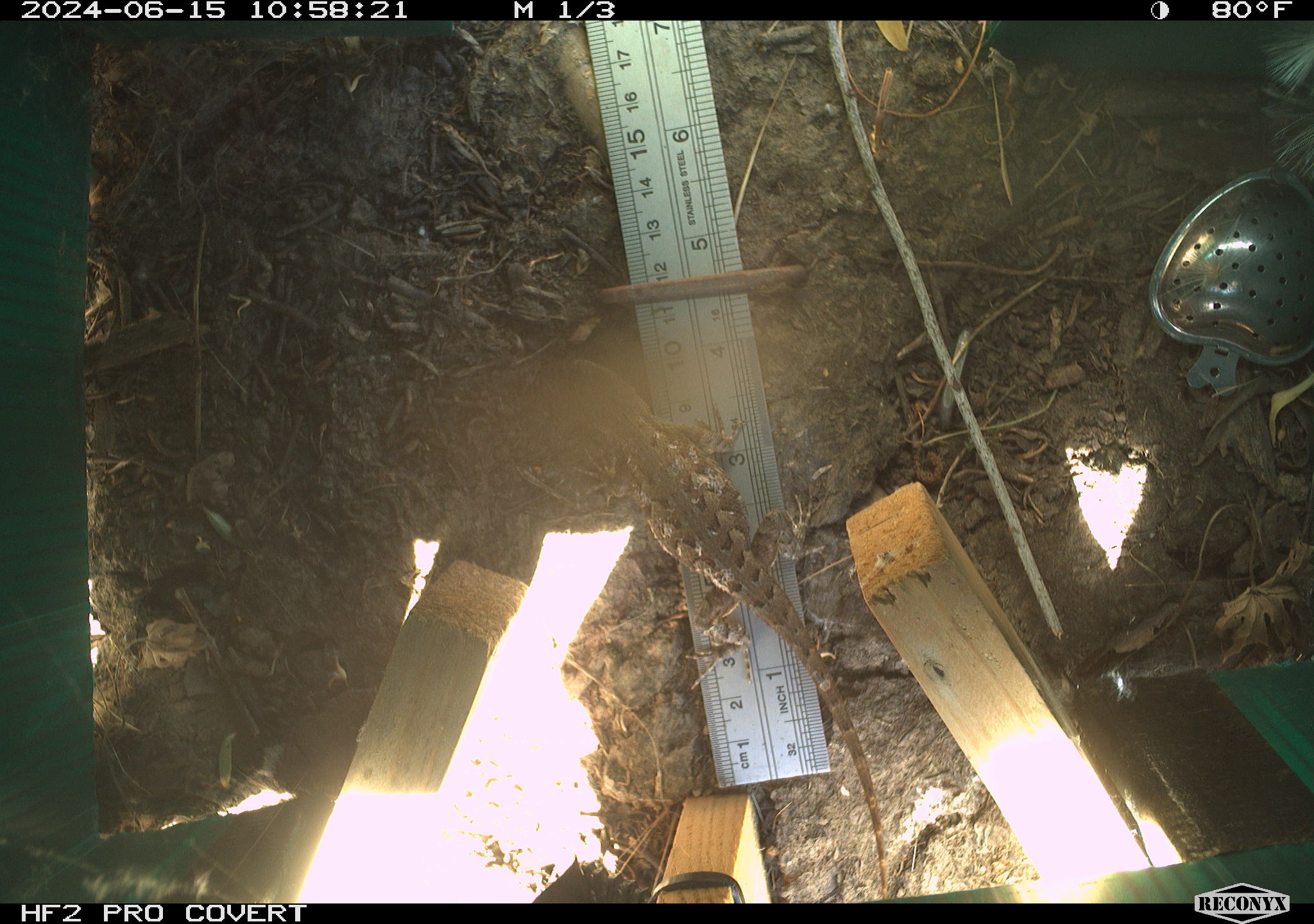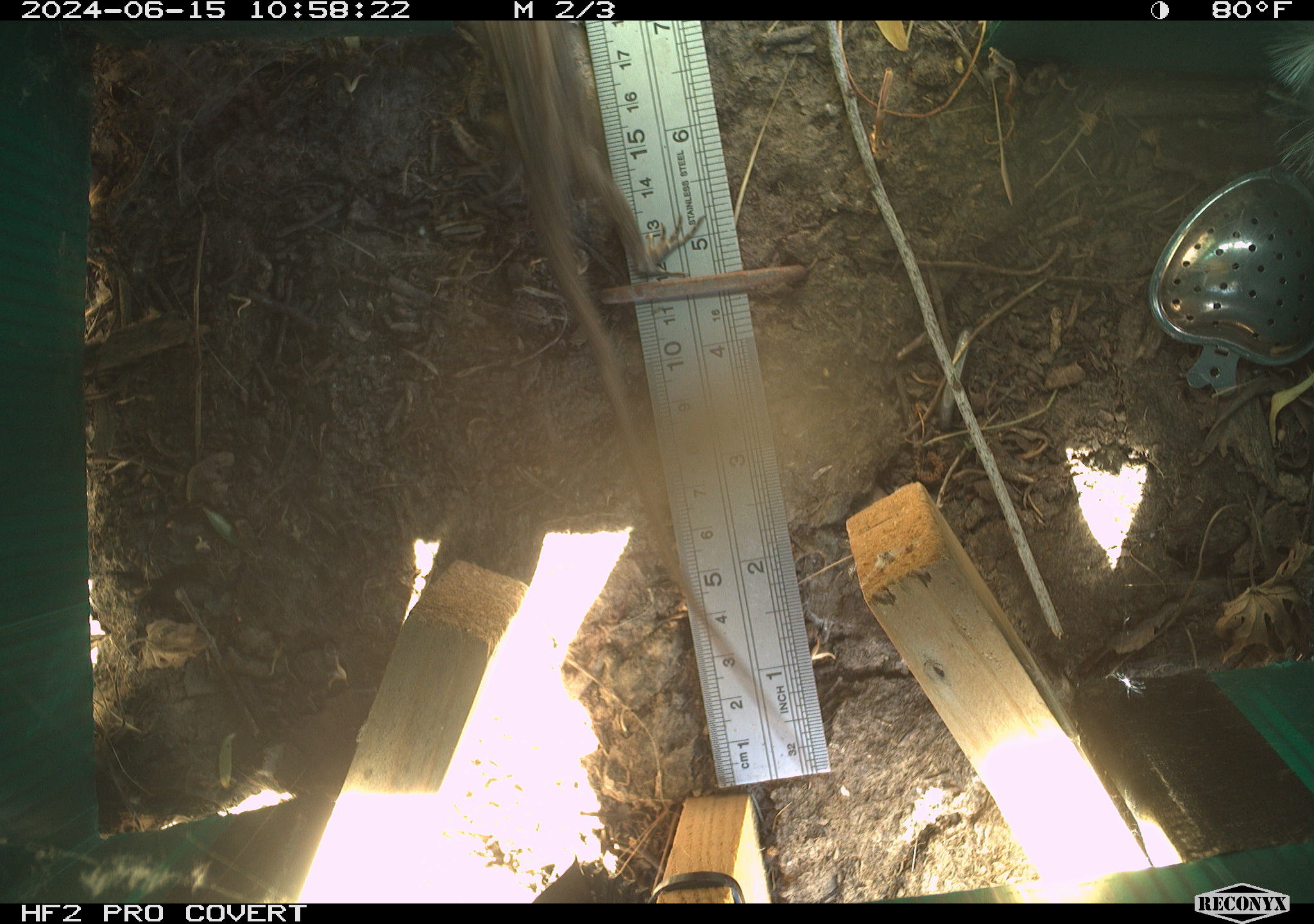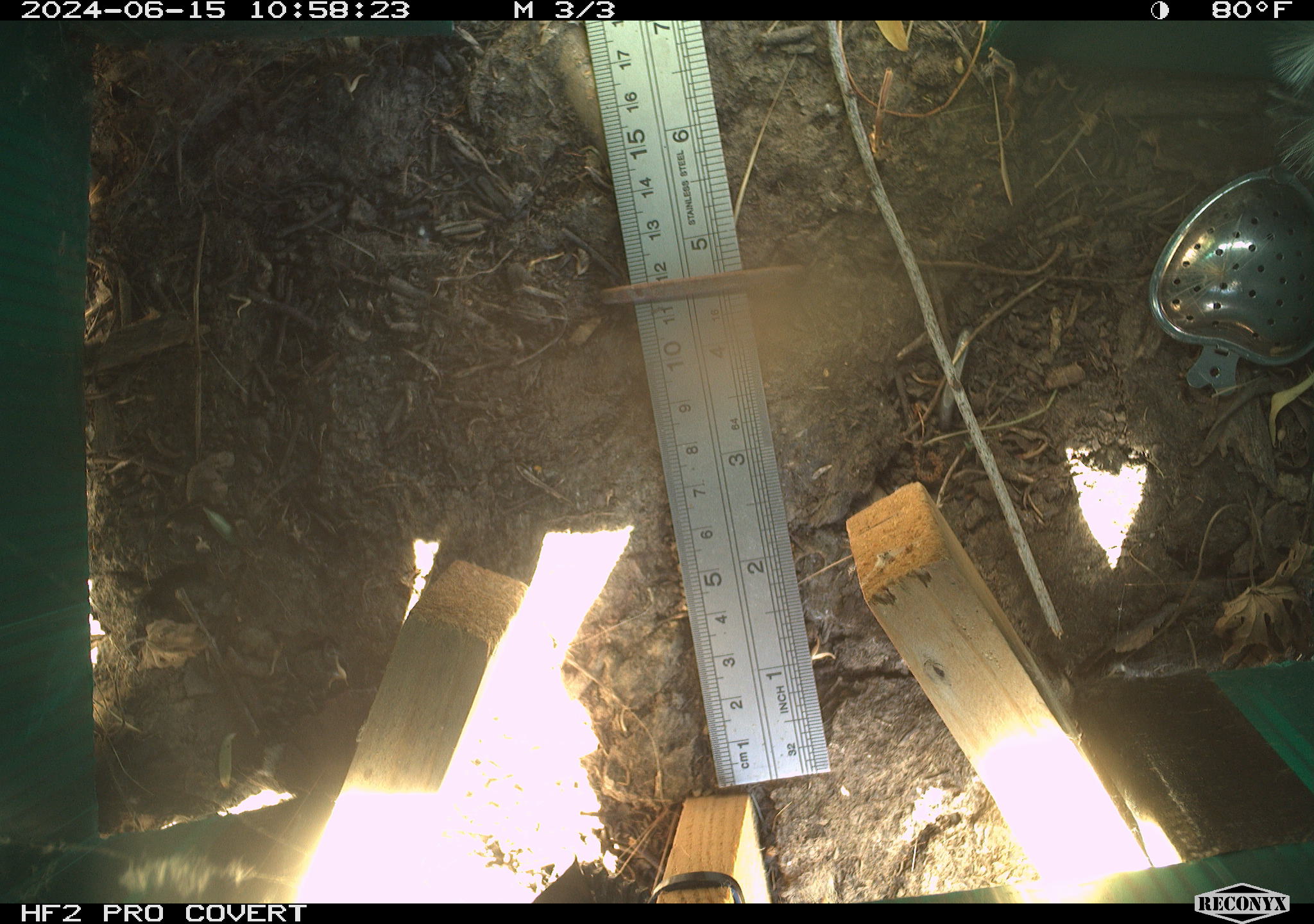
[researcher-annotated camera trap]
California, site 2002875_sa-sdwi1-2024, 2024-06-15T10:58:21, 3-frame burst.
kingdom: Animalia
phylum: Chordata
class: Reptilia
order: Squamata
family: Phrynosomatidae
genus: Sceloporus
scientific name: Sceloporus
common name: spiny lizards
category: sceloporus species